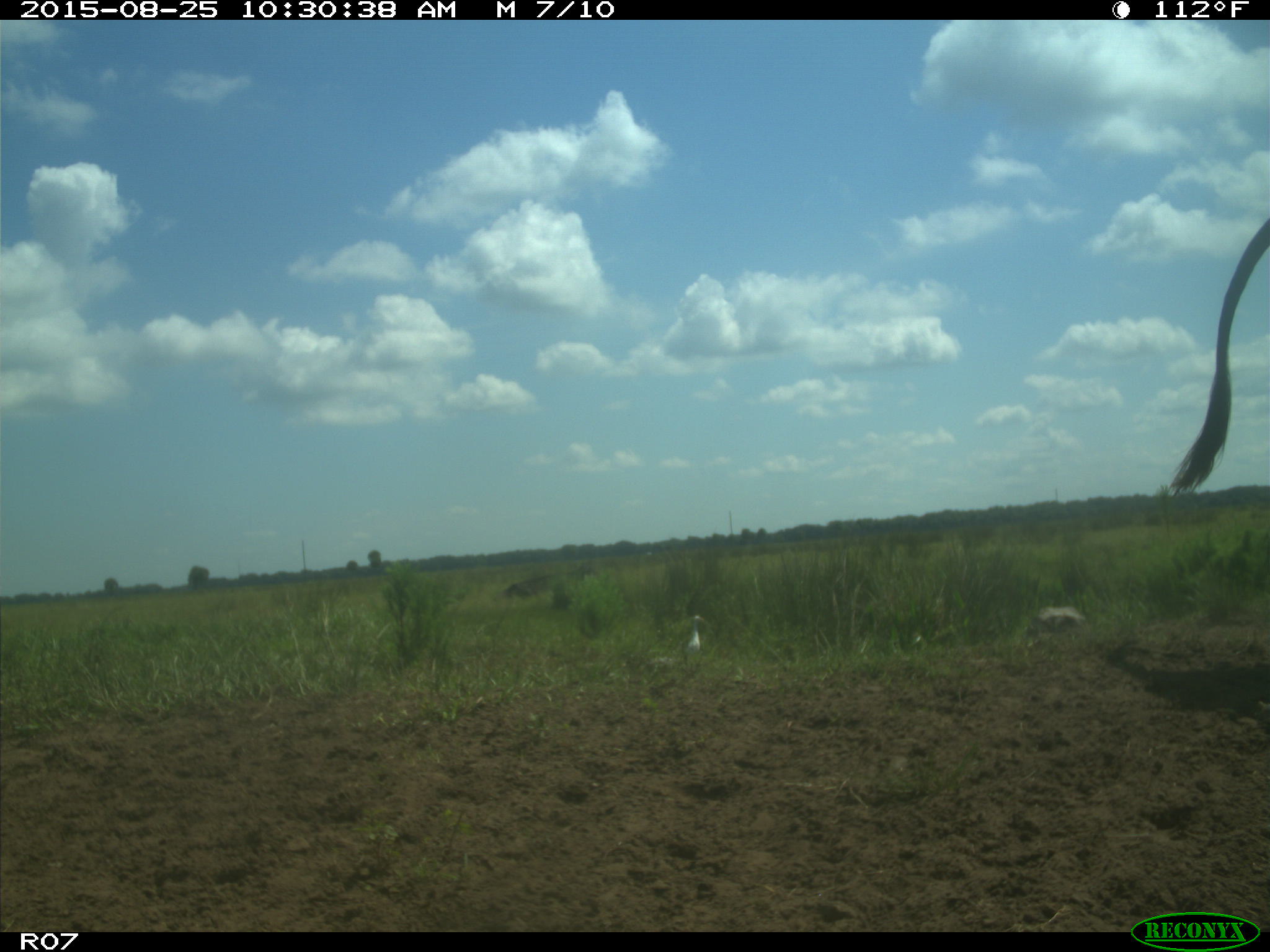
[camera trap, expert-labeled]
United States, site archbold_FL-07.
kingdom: Animalia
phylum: Chordata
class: Mammalia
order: Artiodactyla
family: Bovidae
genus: Bos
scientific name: Bos taurus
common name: domestic cow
Bos taurus (domestic cow).